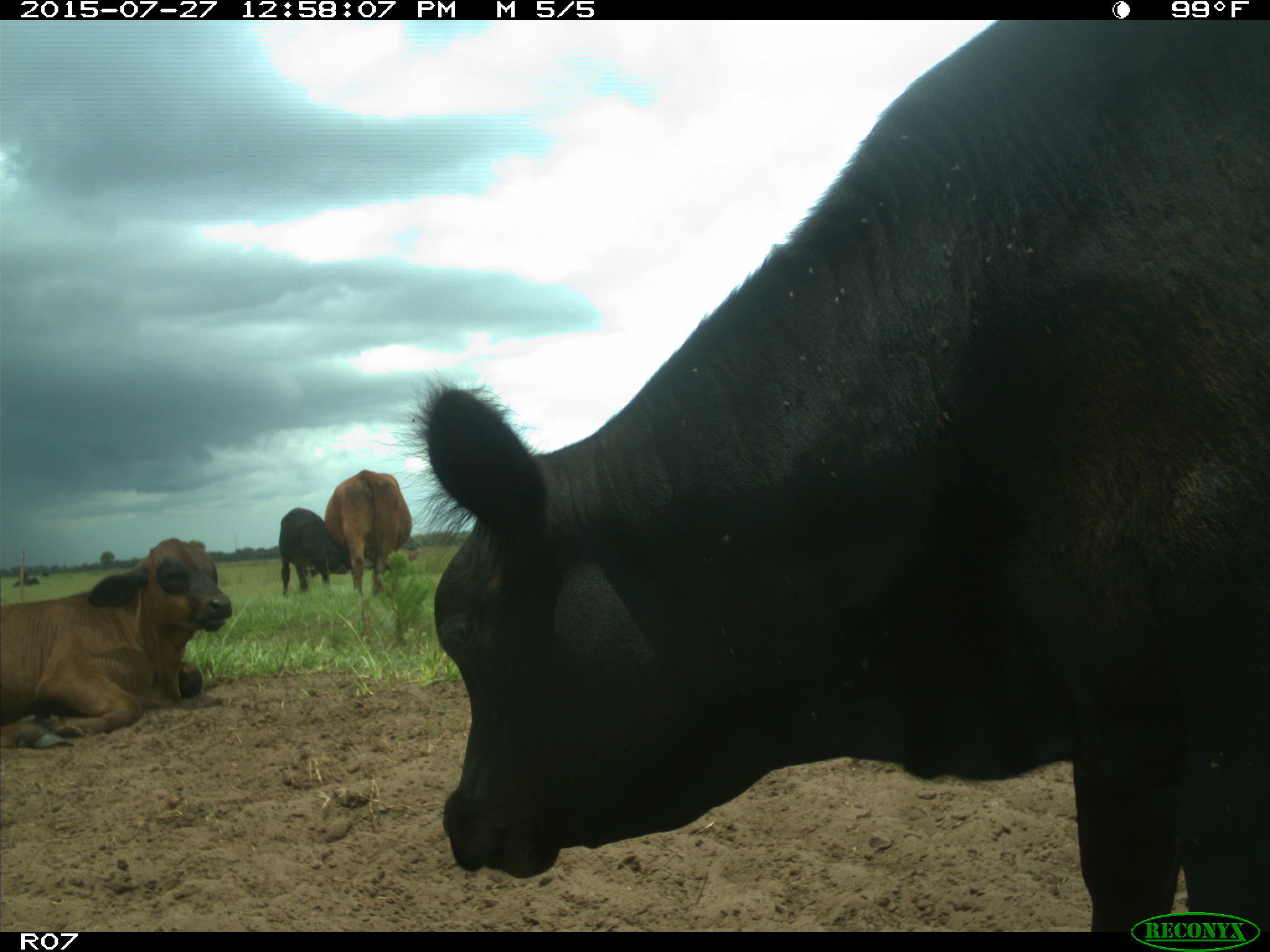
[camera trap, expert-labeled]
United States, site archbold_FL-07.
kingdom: Animalia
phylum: Chordata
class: Mammalia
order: Artiodactyla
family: Bovidae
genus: Bos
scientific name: Bos taurus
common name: domestic cow